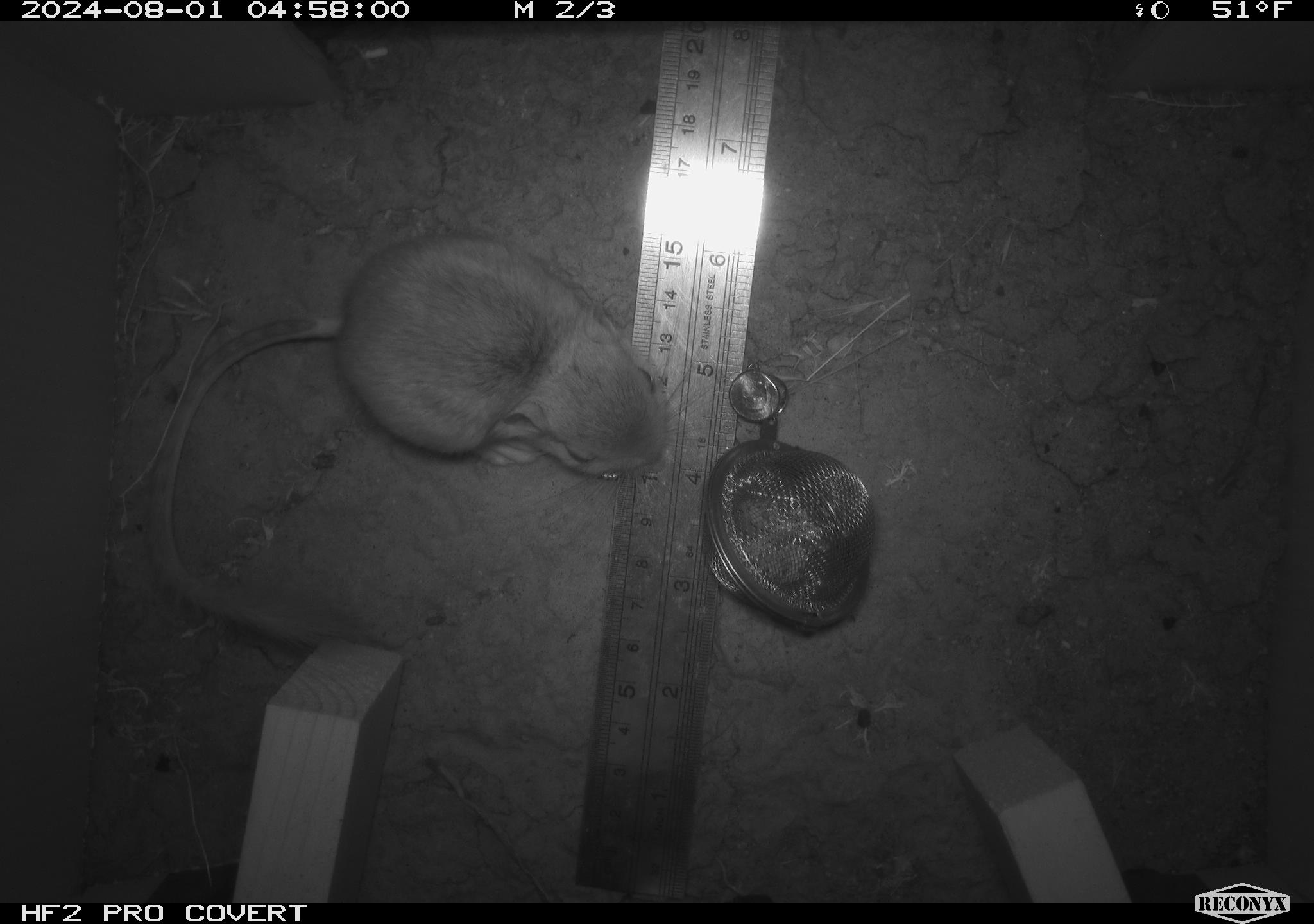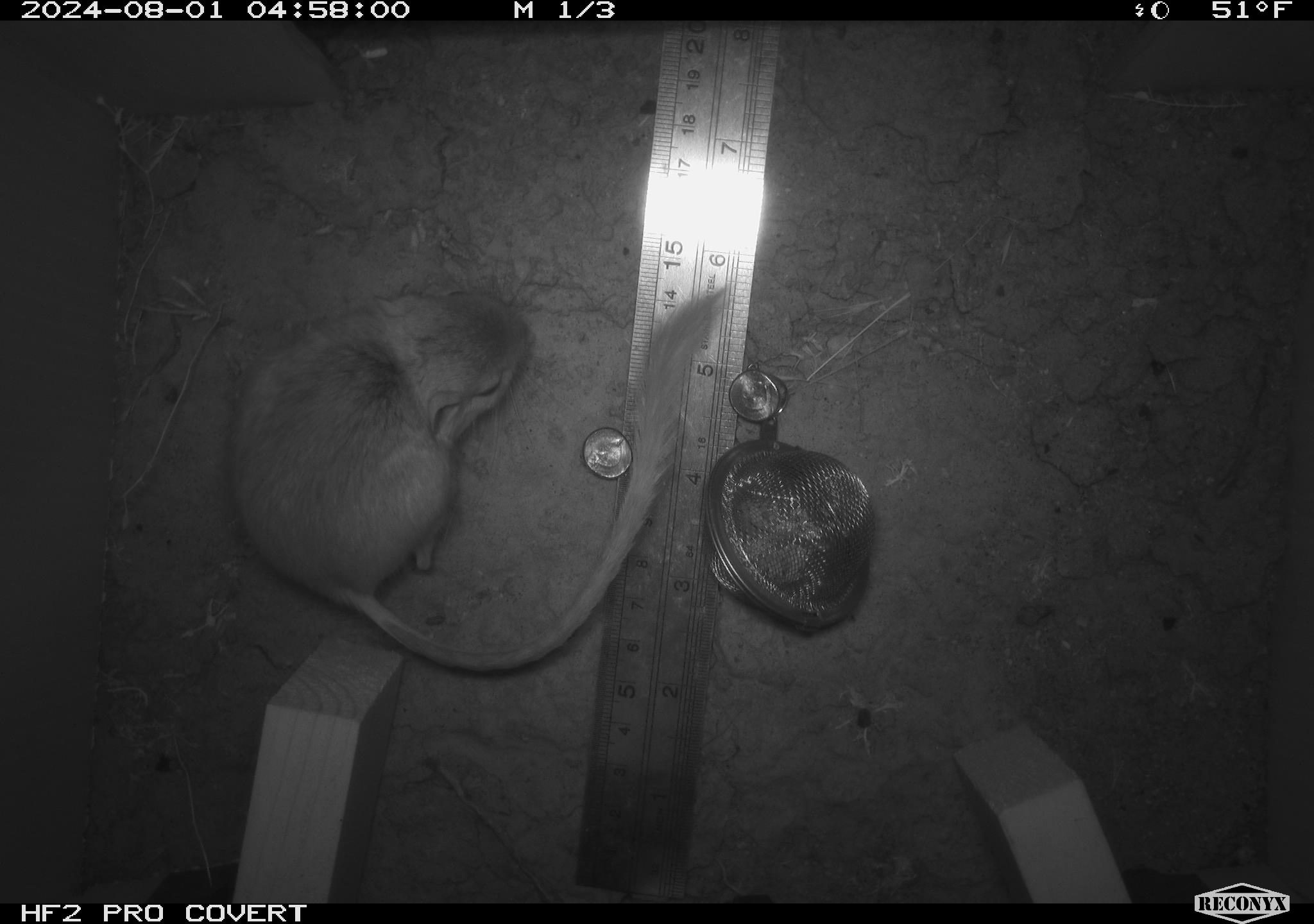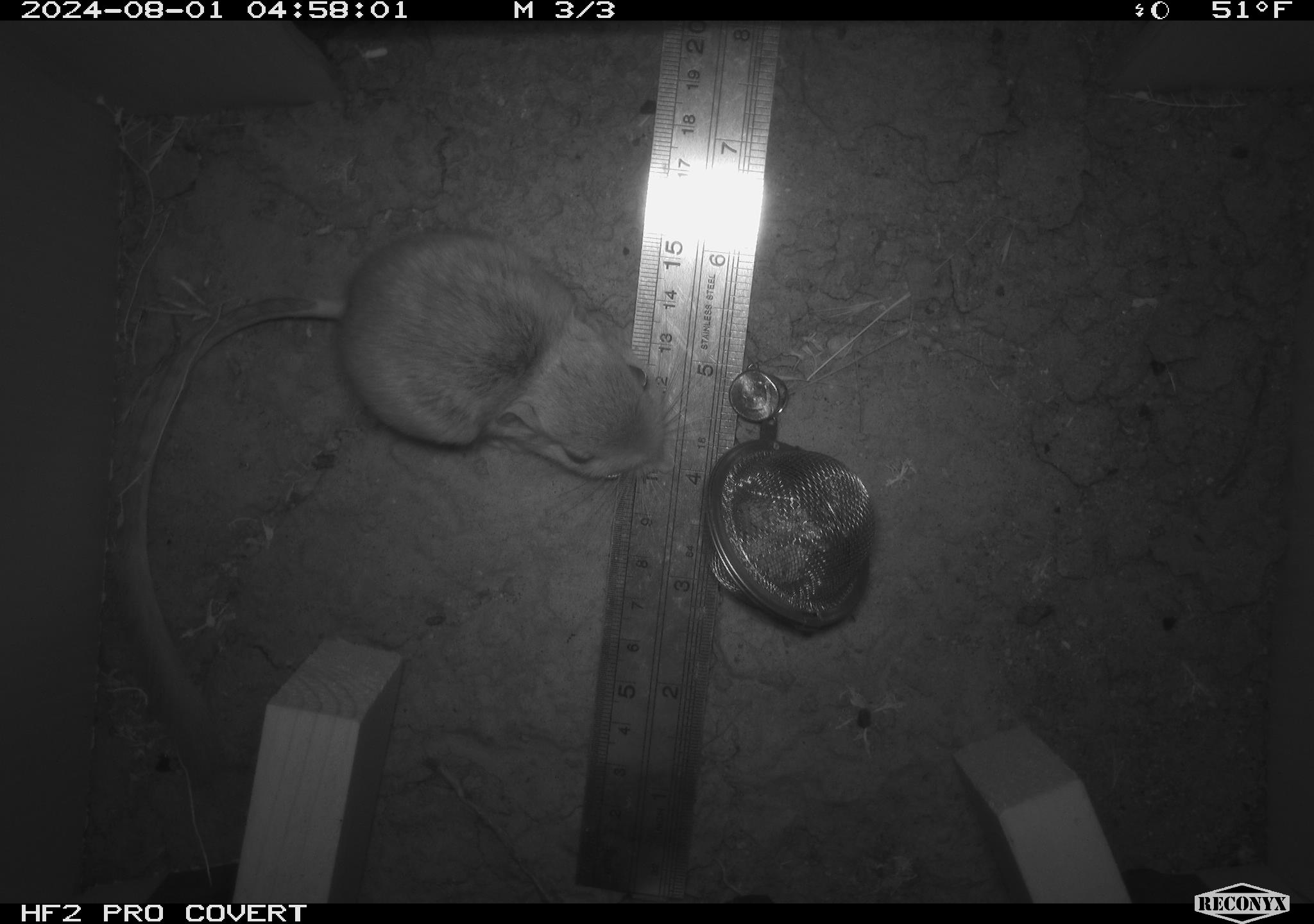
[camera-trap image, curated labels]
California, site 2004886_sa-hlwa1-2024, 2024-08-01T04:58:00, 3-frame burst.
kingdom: Animalia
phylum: Chordata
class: Mammalia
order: Rodentia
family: Heteromyidae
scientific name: Heteromyidae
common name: kangaroo rats and pocket mice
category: heteromyidae family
Heteromyidae family (kangaroo rats and pocket mice) (Heteromyidae).